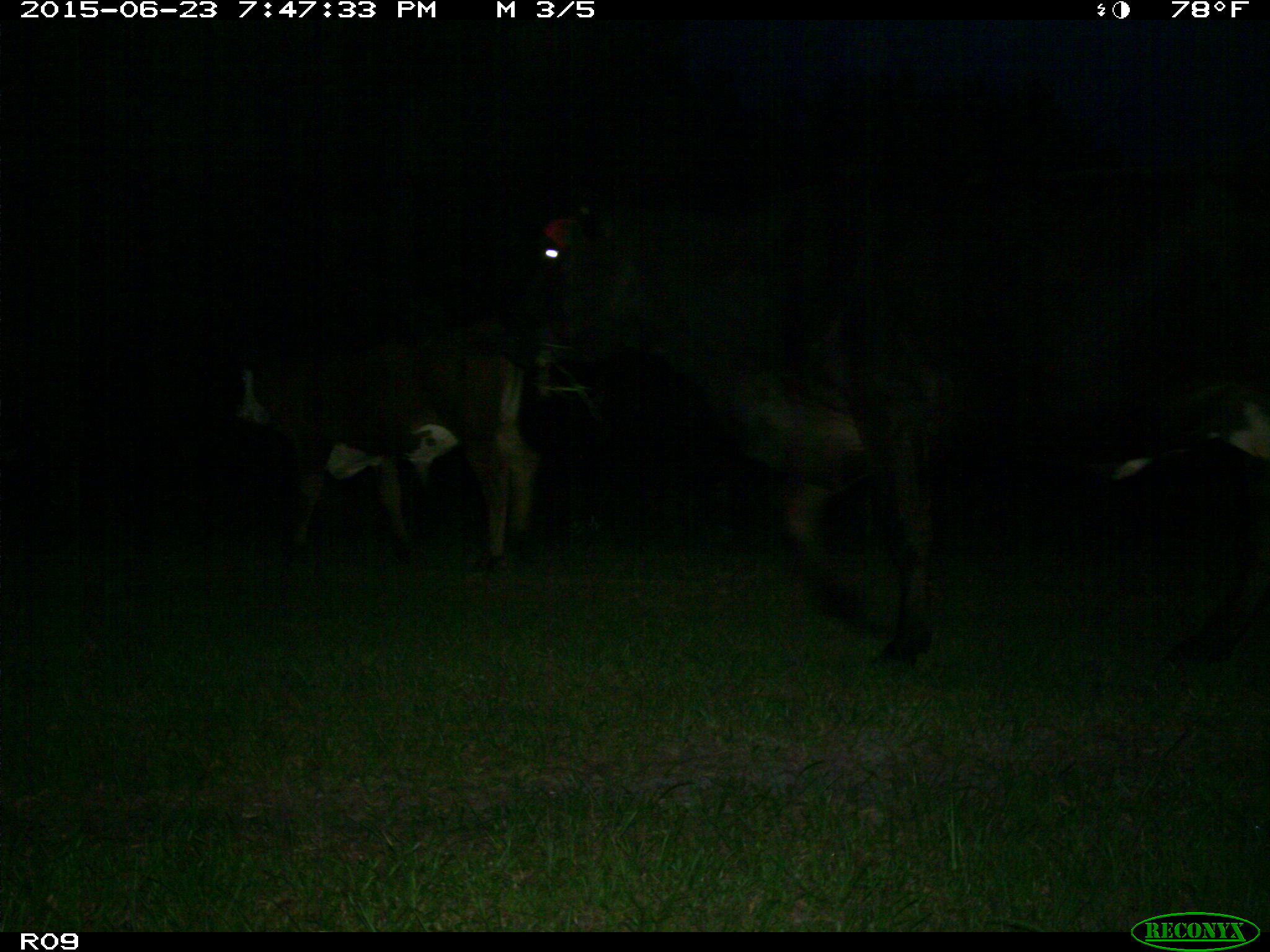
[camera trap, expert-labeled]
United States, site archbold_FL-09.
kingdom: Animalia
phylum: Chordata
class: Mammalia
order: Artiodactyla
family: Bovidae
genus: Bos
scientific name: Bos taurus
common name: domestic cow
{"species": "Bos taurus (domestic cow)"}